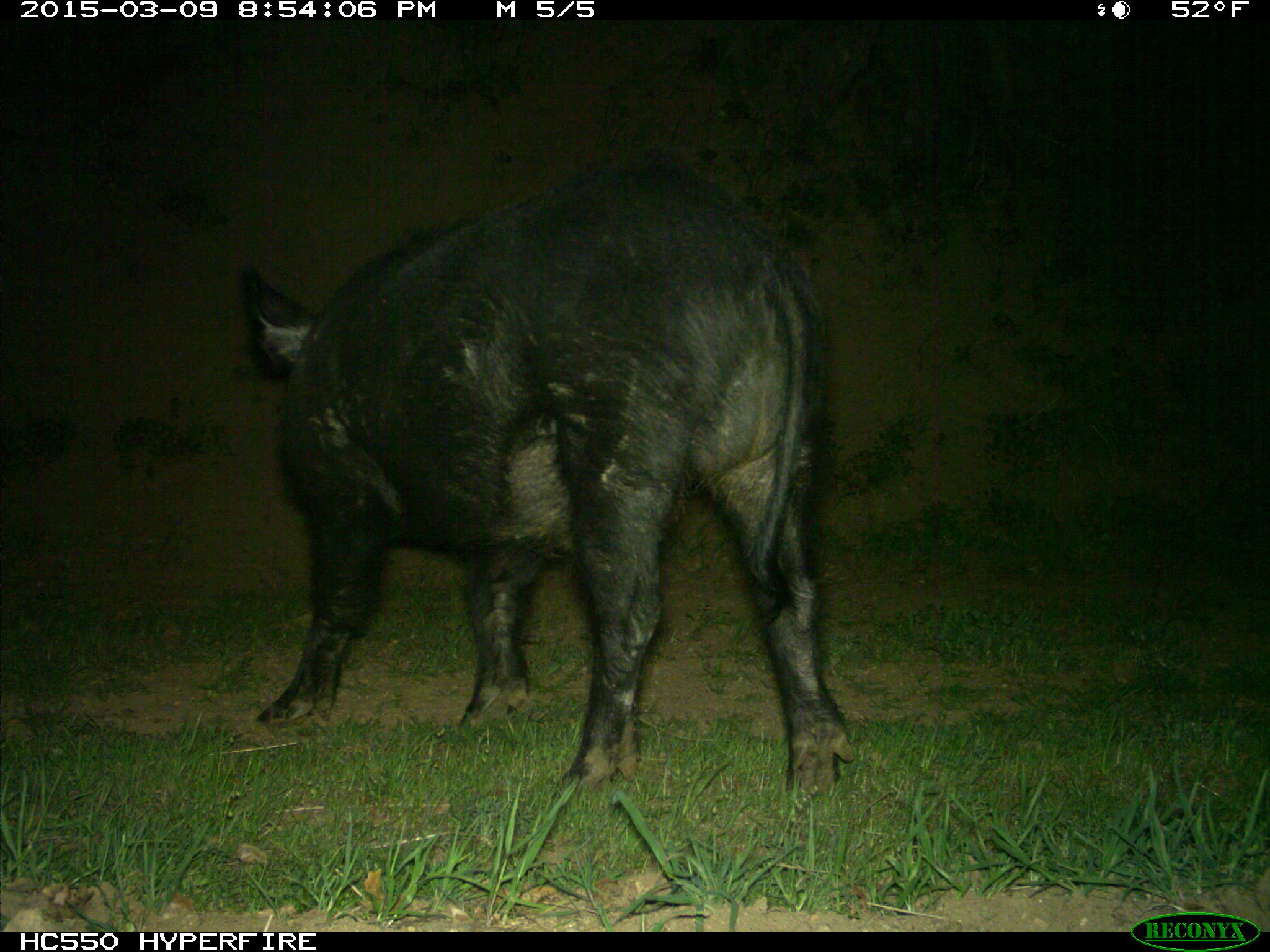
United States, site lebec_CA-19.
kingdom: Animalia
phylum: Chordata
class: Mammalia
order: Artiodactyla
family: Suidae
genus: Sus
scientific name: Sus scrofa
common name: wild boar